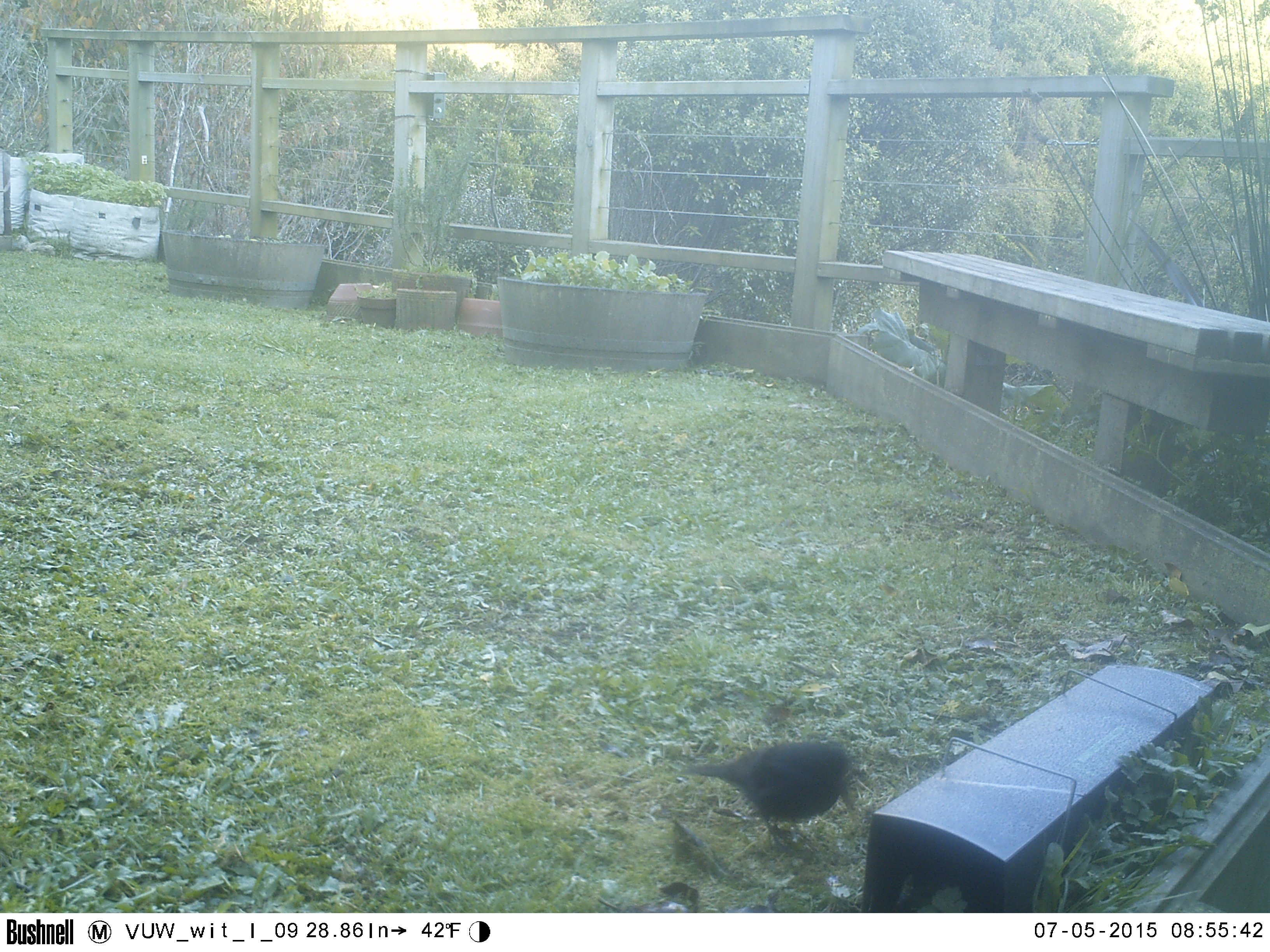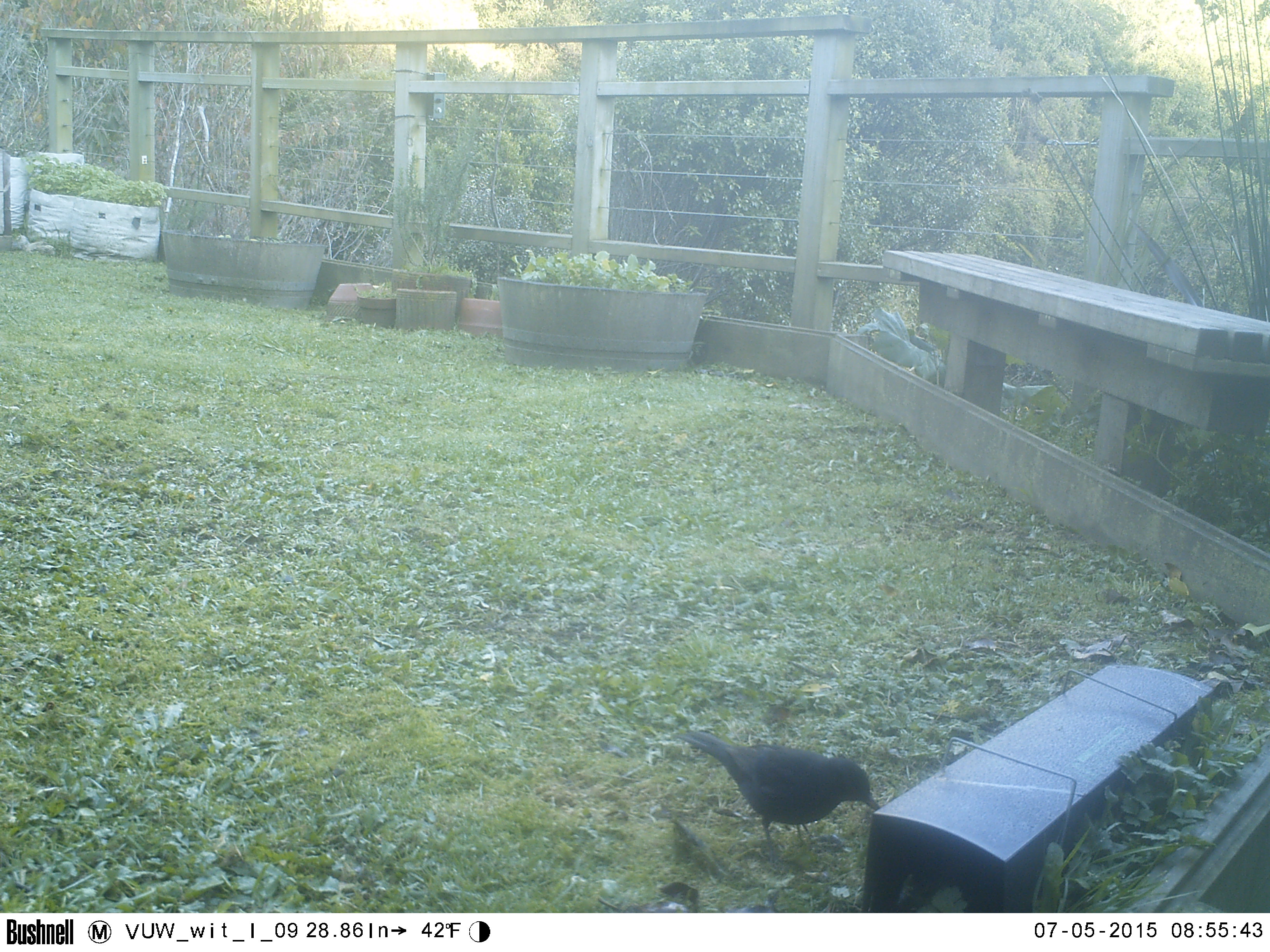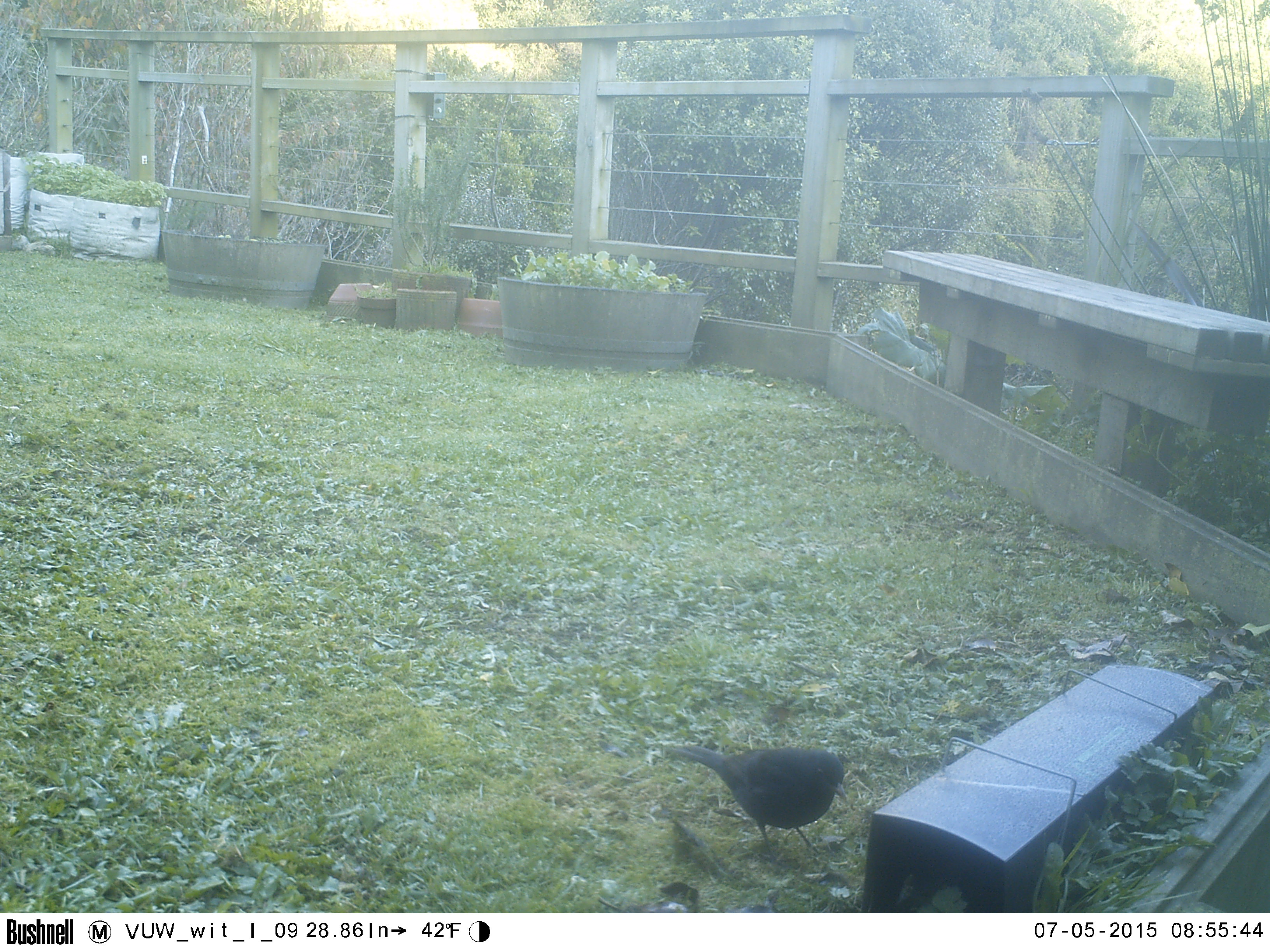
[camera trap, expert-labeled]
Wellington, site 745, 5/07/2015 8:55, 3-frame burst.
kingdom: Animalia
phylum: Chordata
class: Aves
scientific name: Aves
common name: bird